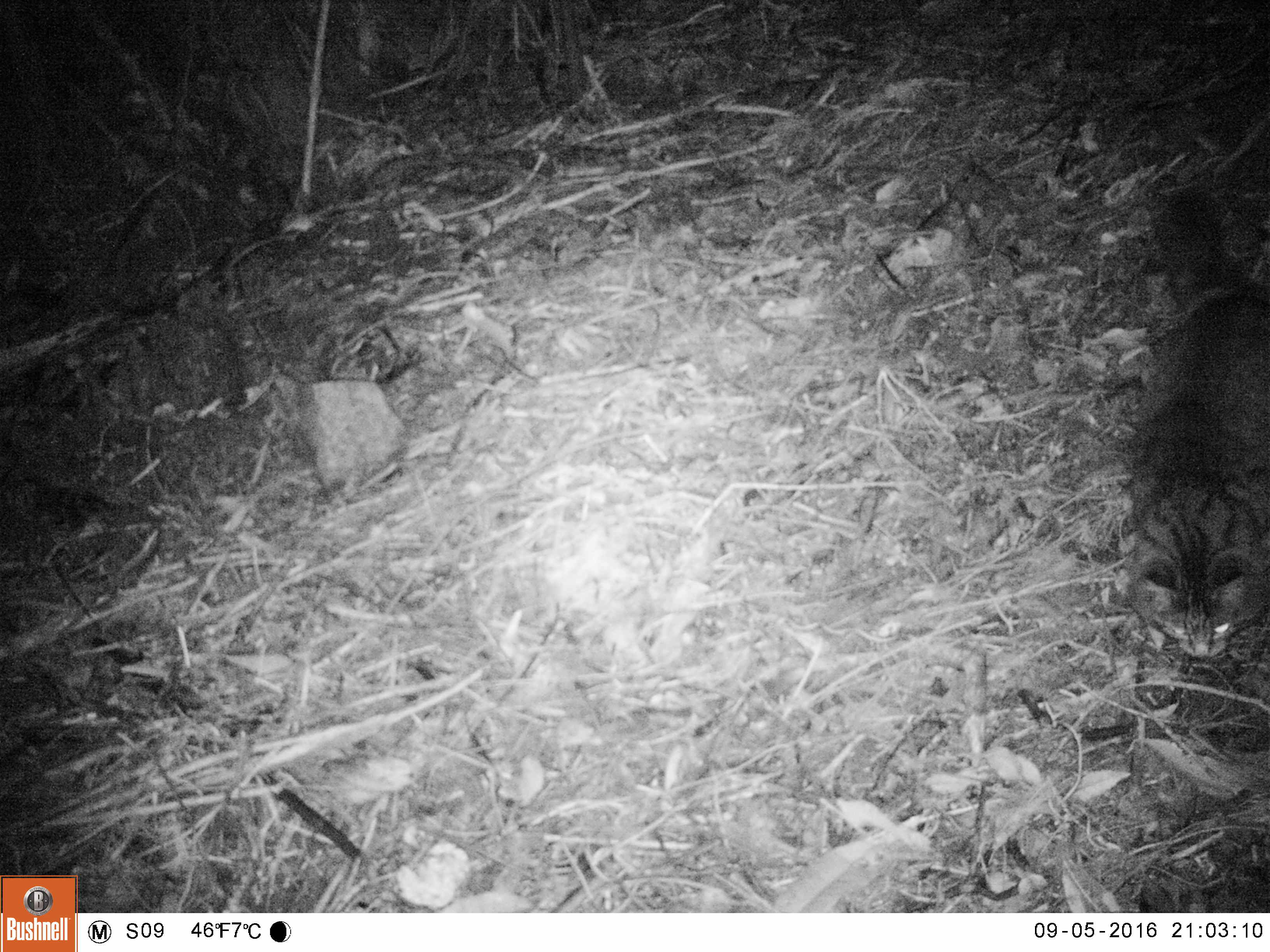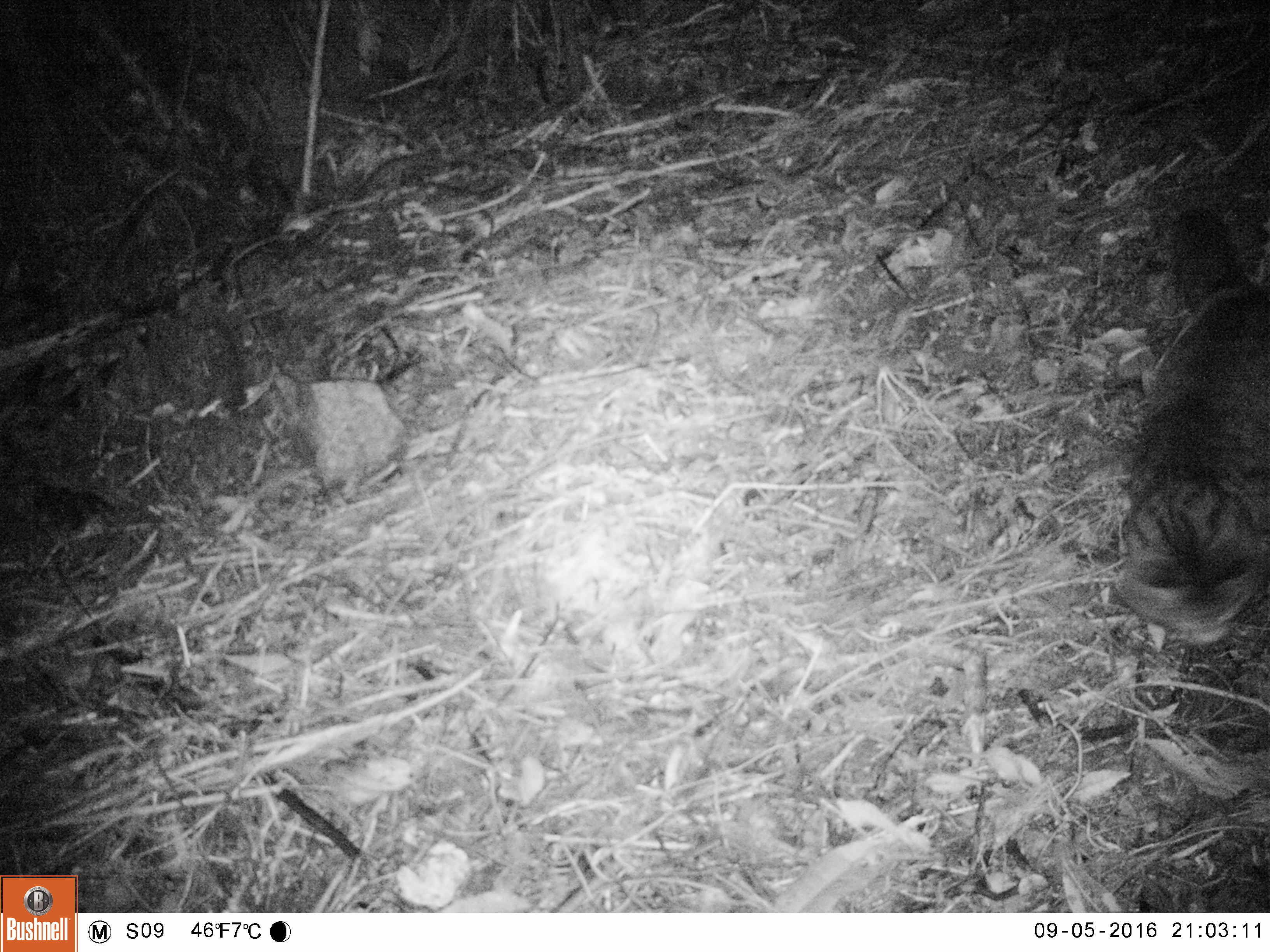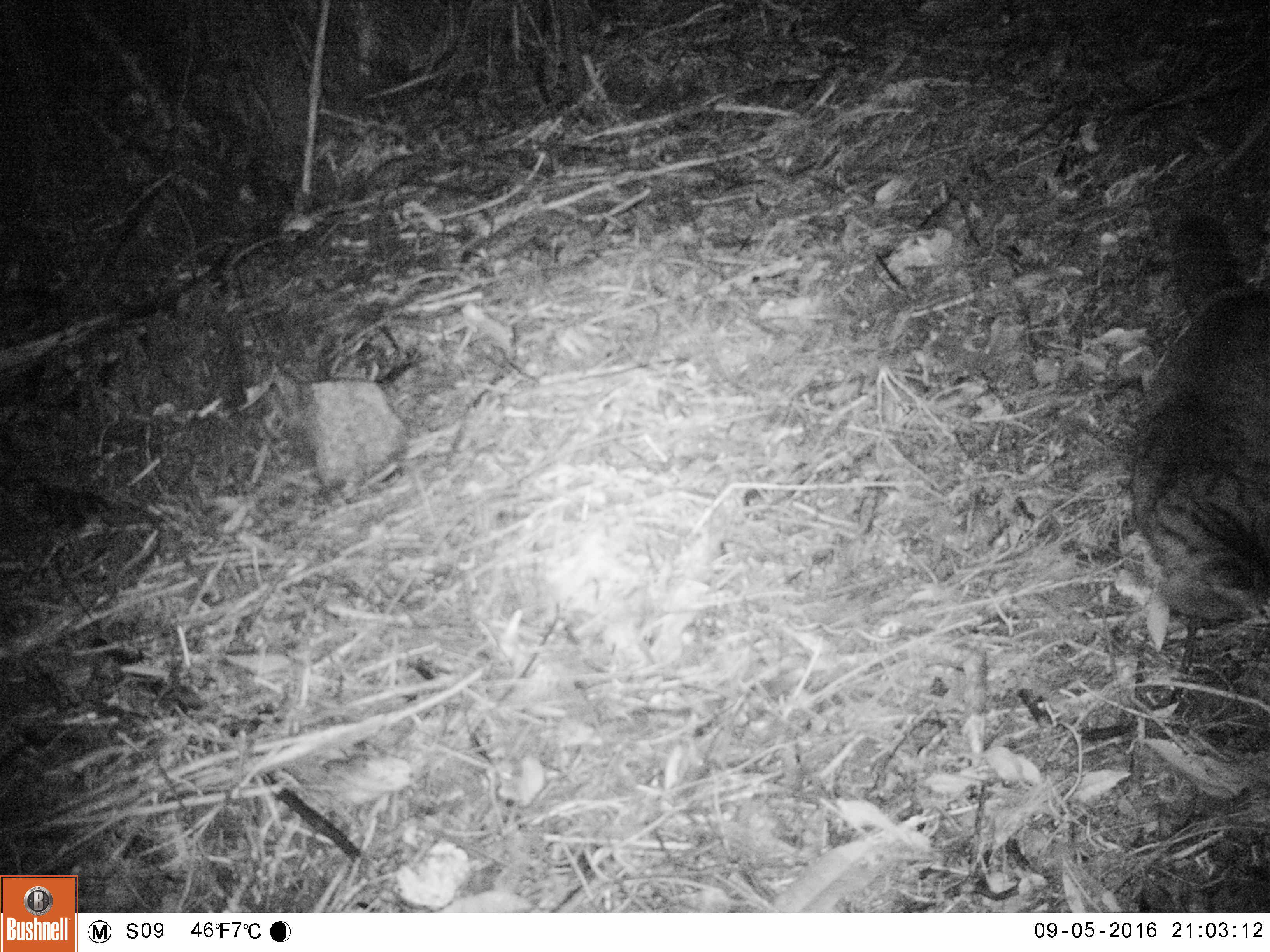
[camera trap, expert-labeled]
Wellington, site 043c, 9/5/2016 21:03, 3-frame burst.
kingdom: Animalia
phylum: Chordata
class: Mammalia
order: Carnivora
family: Felidae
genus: Felis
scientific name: Felis catus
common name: cat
Cat (Felis catus).